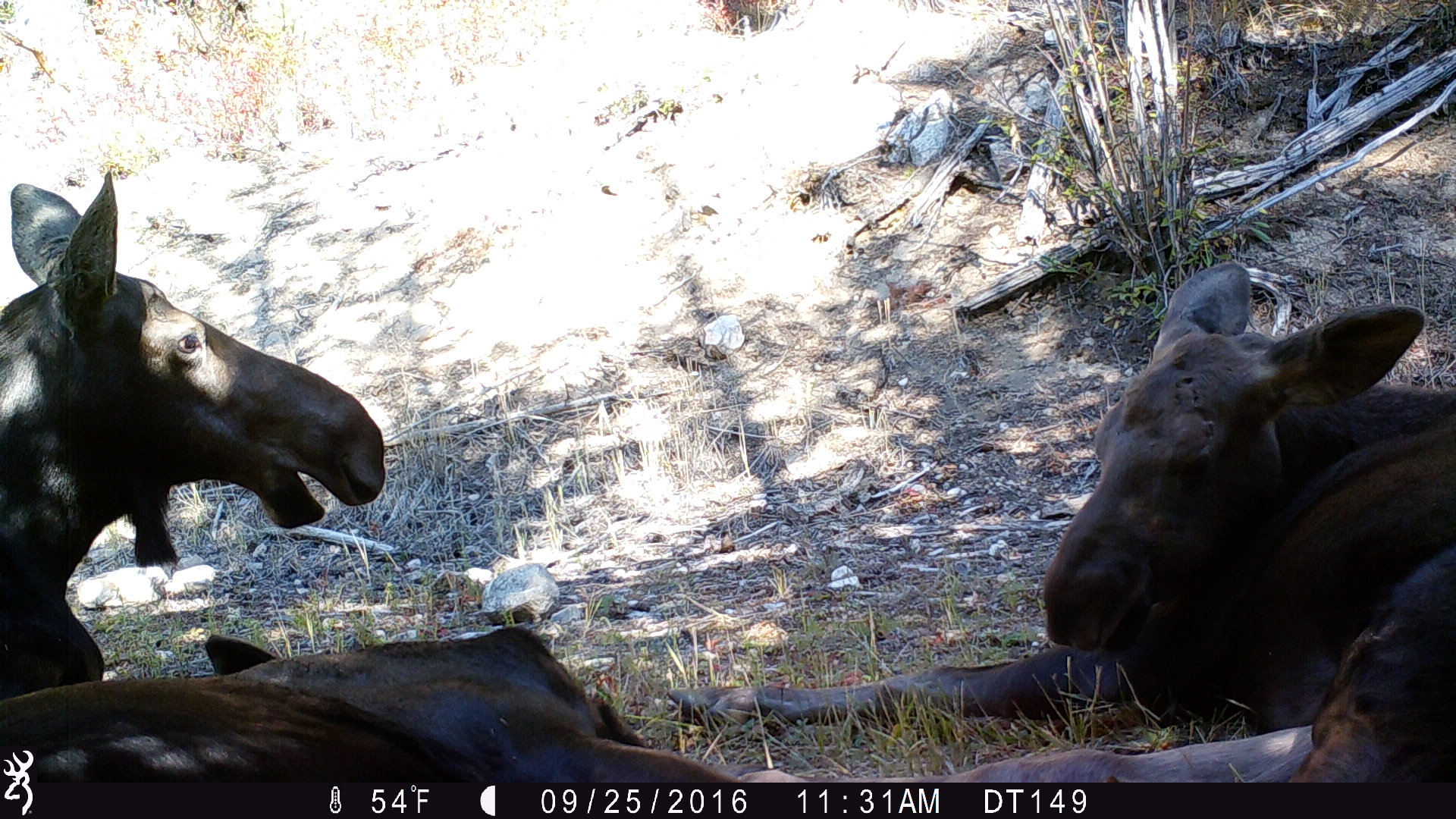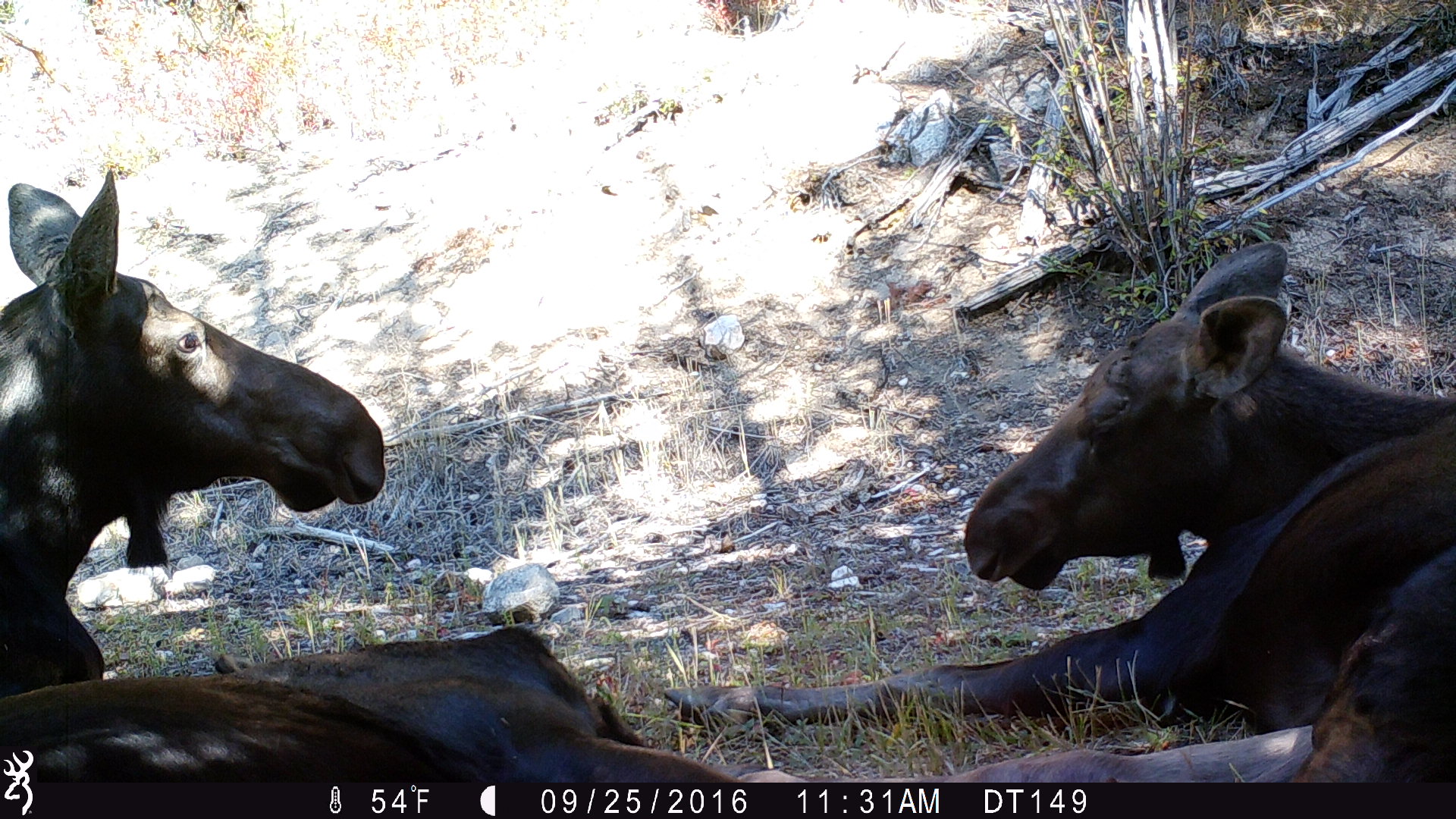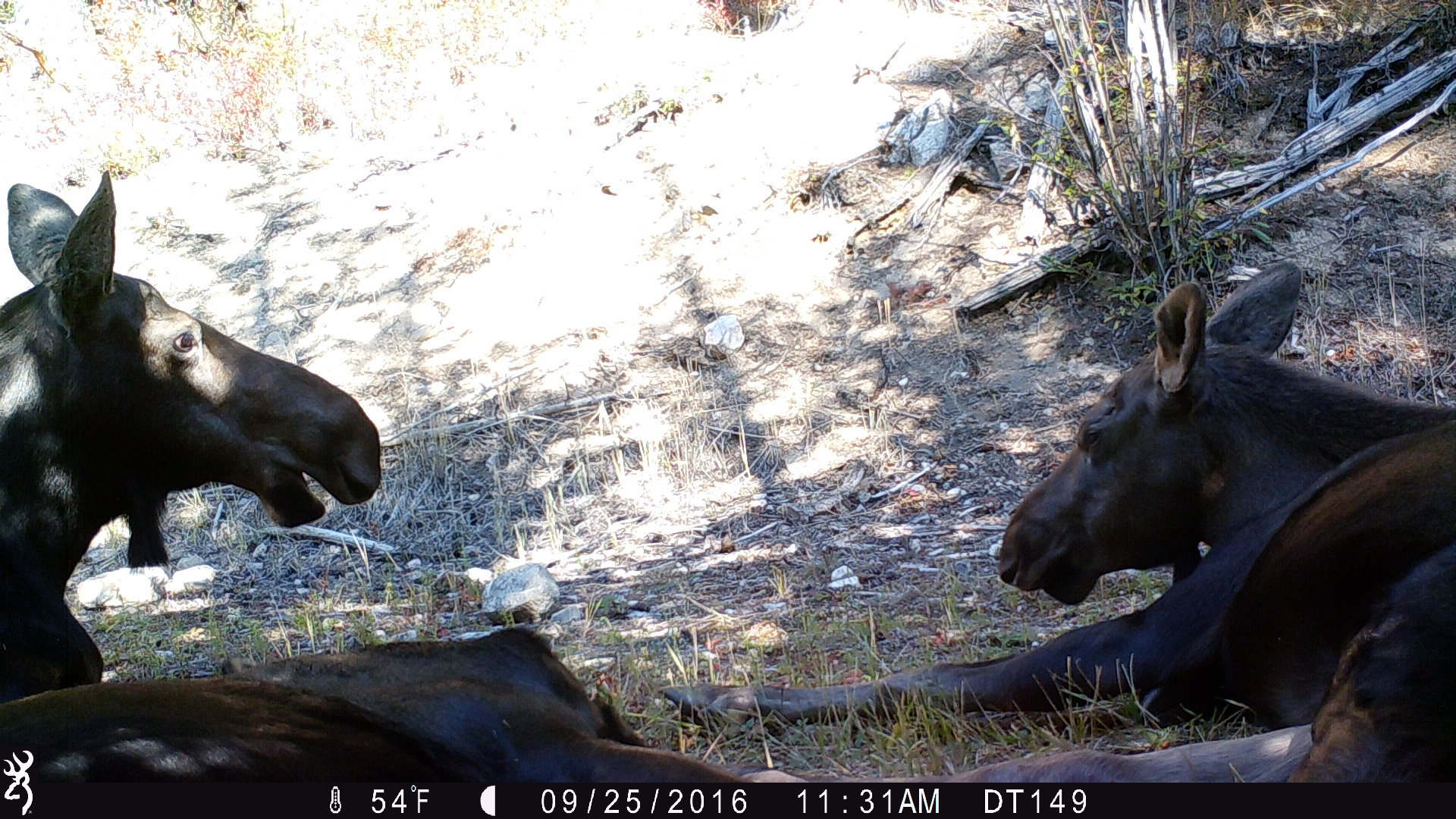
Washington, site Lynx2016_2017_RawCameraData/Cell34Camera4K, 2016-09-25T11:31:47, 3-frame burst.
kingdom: Animalia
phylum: Chordata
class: Mammalia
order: Artiodactyla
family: Cervidae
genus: Alces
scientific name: Alces alces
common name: moose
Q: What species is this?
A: Alces alces (moose).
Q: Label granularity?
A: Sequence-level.